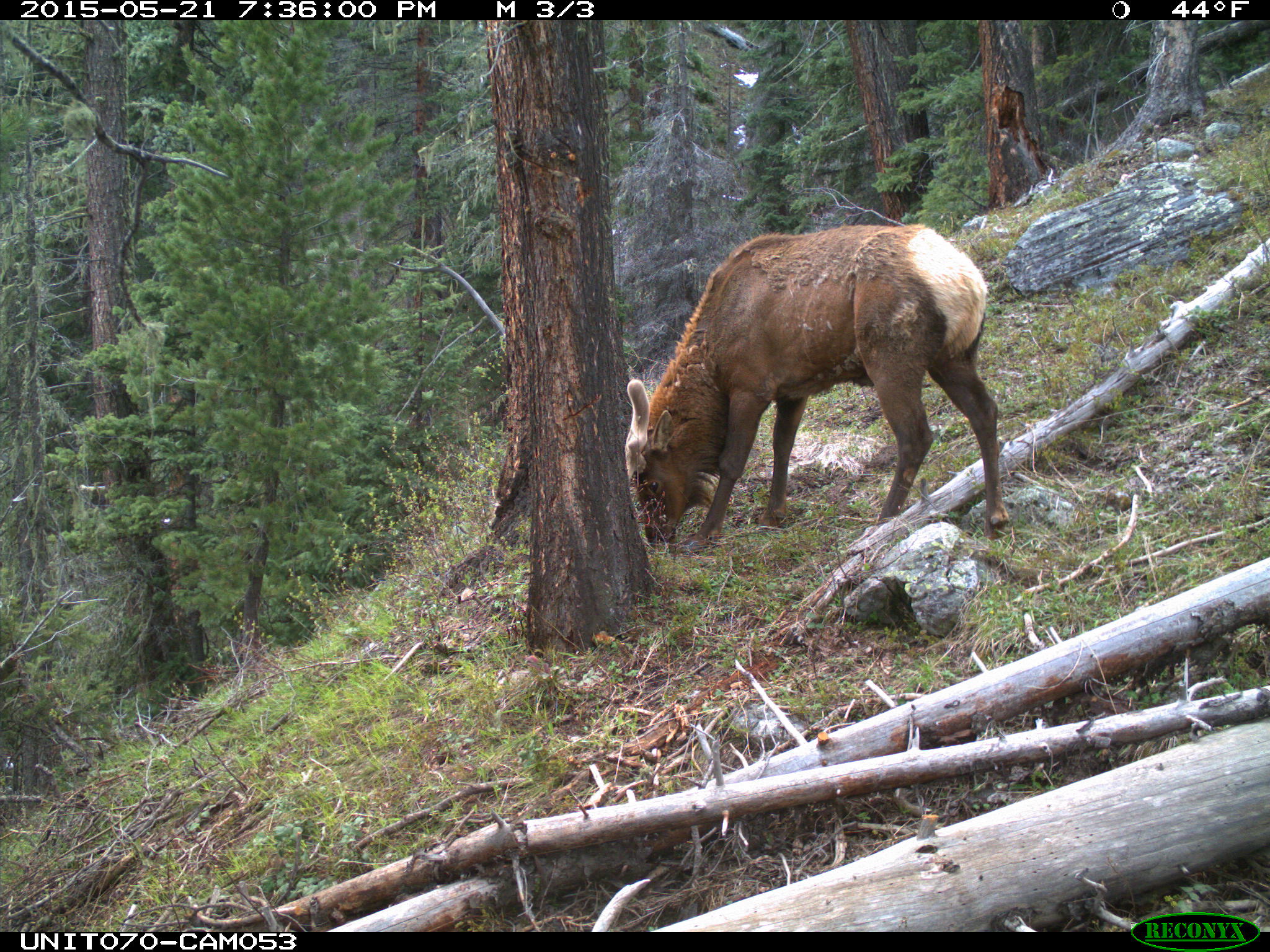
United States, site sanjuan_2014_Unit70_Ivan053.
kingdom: Animalia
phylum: Chordata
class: Mammalia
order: Artiodactyla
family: Cervidae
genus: Cervus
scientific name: Cervus elaphus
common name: red deer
Cervus elaphus (red deer).